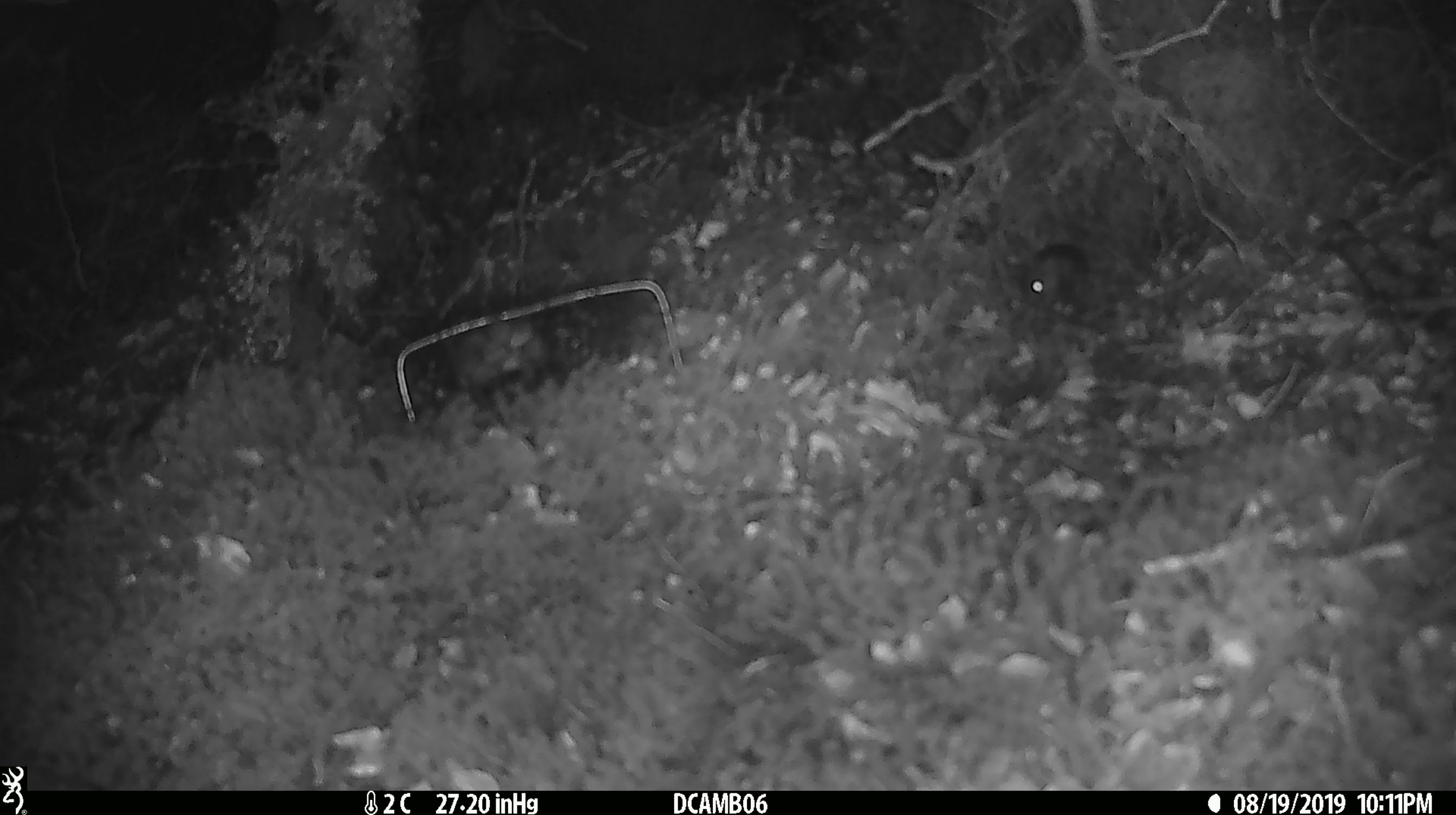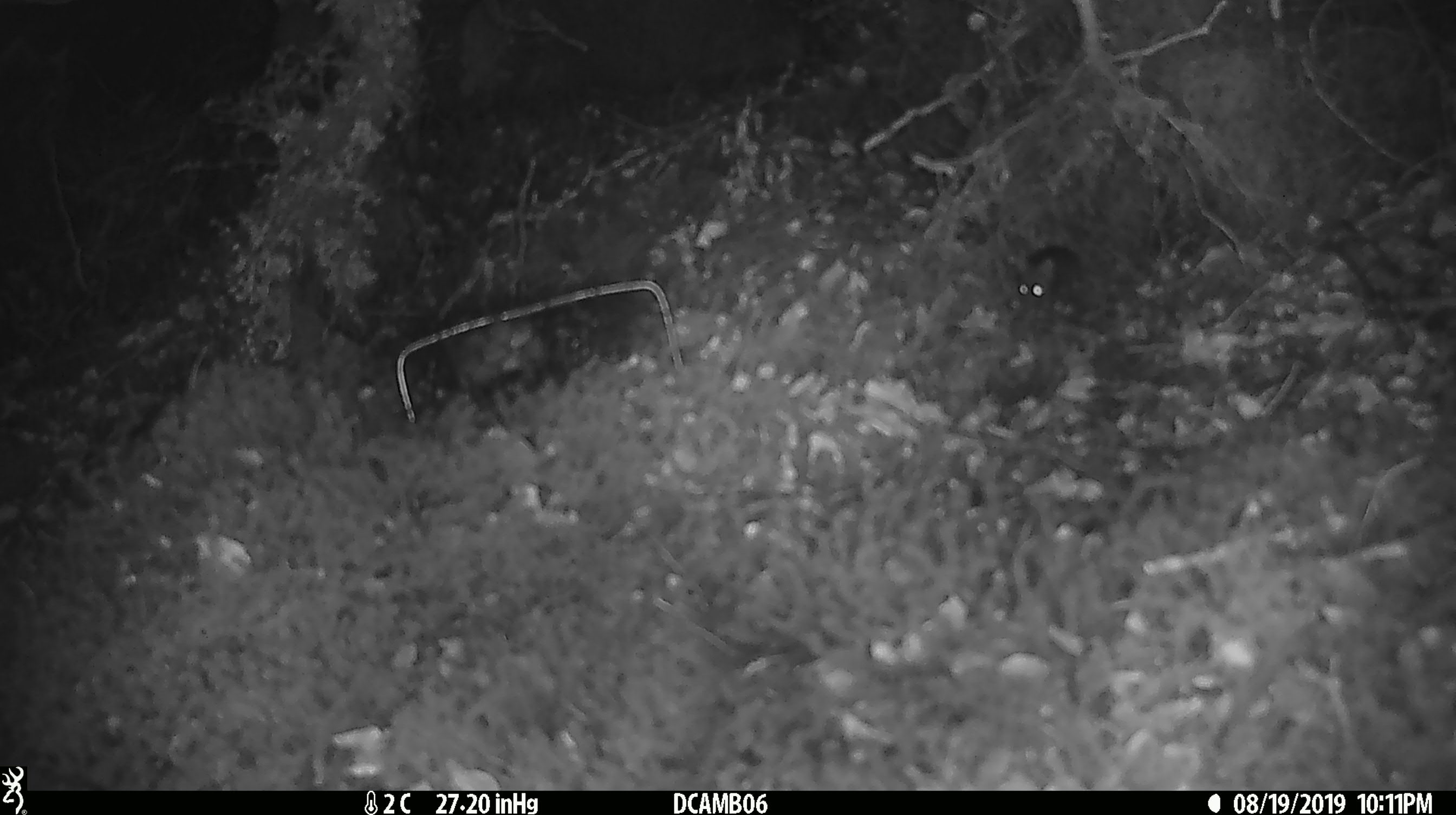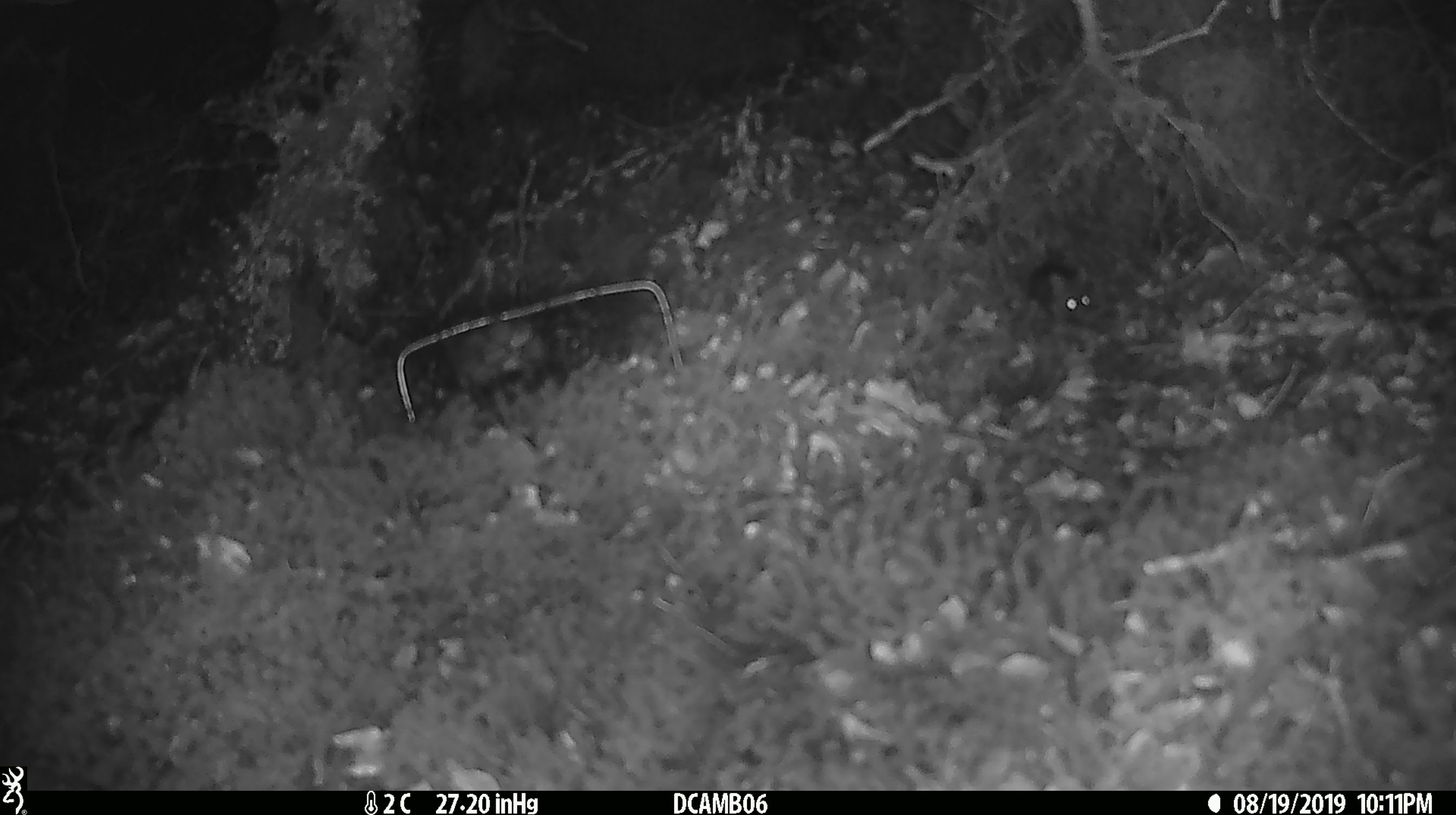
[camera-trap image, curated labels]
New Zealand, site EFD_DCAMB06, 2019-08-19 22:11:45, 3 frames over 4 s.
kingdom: Animalia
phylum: Chordata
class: Mammalia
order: Rodentia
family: Muridae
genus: Mus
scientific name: Mus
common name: mouse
Mouse (Mus).